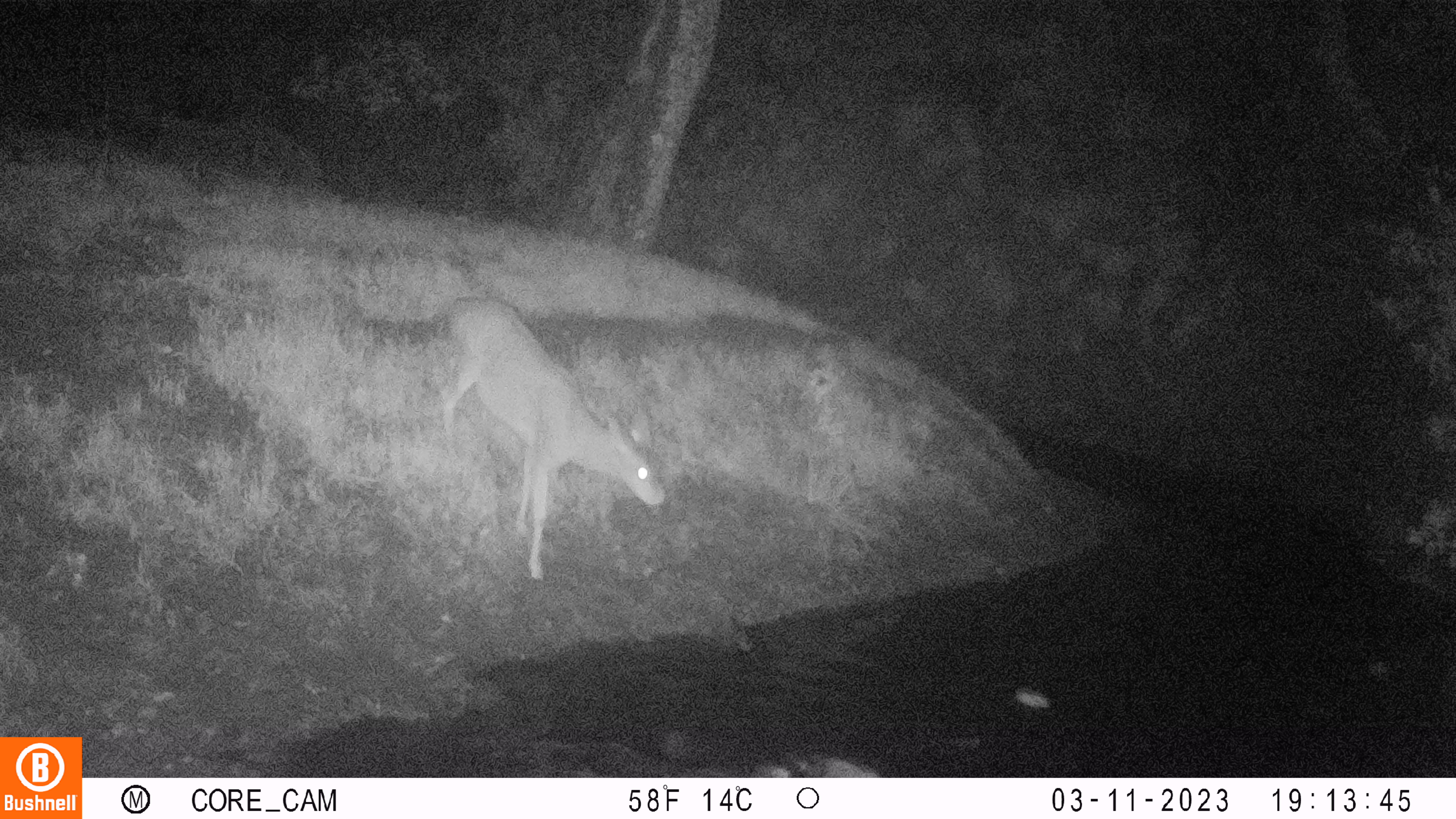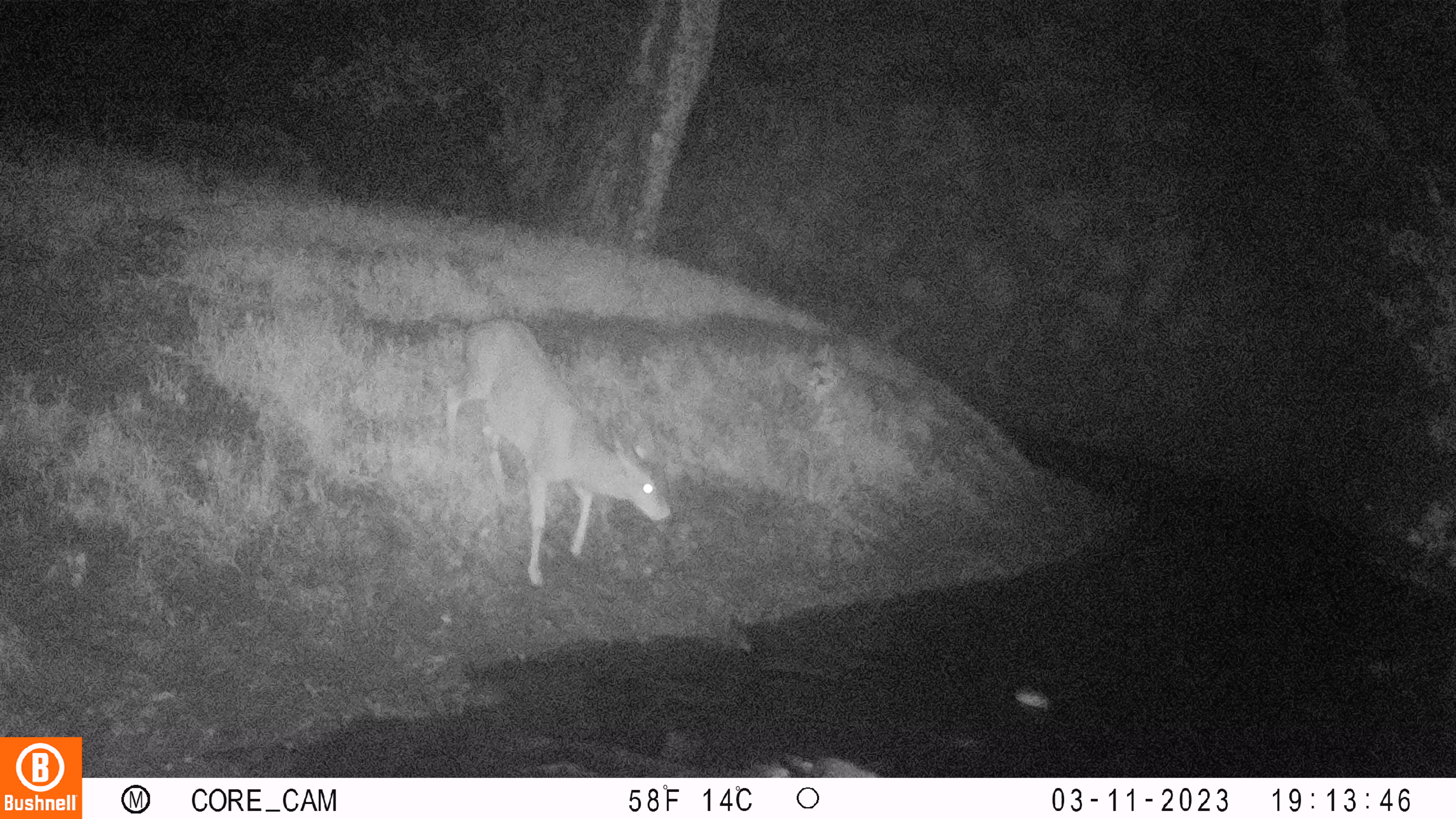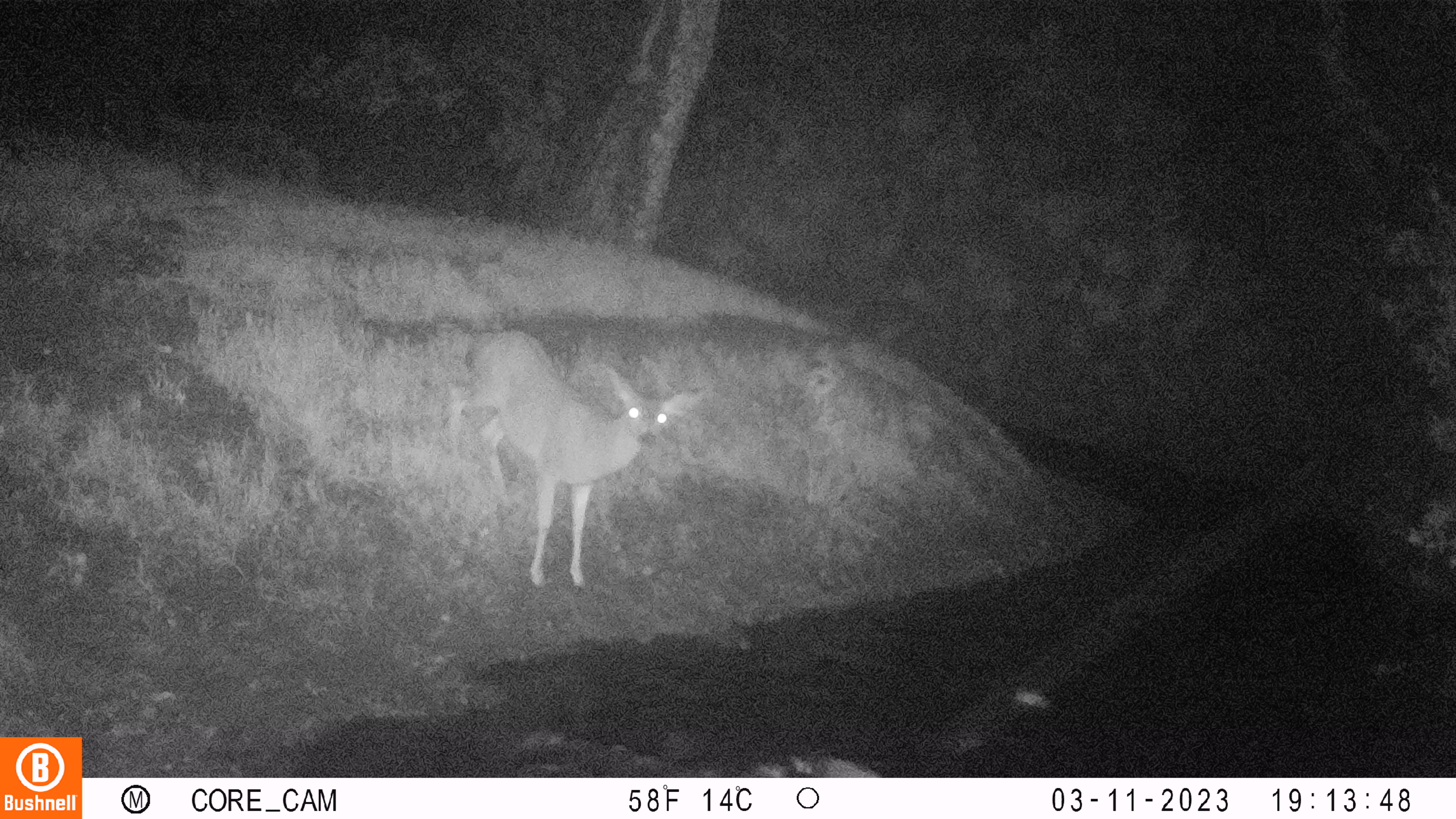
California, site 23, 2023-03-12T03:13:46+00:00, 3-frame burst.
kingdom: Animalia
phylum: Chordata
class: Mammalia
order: Artiodactyla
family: Cervidae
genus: Odocoileus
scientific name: Odocoileus hemionus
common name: mule deer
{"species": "mule deer (Odocoileus hemionus)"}